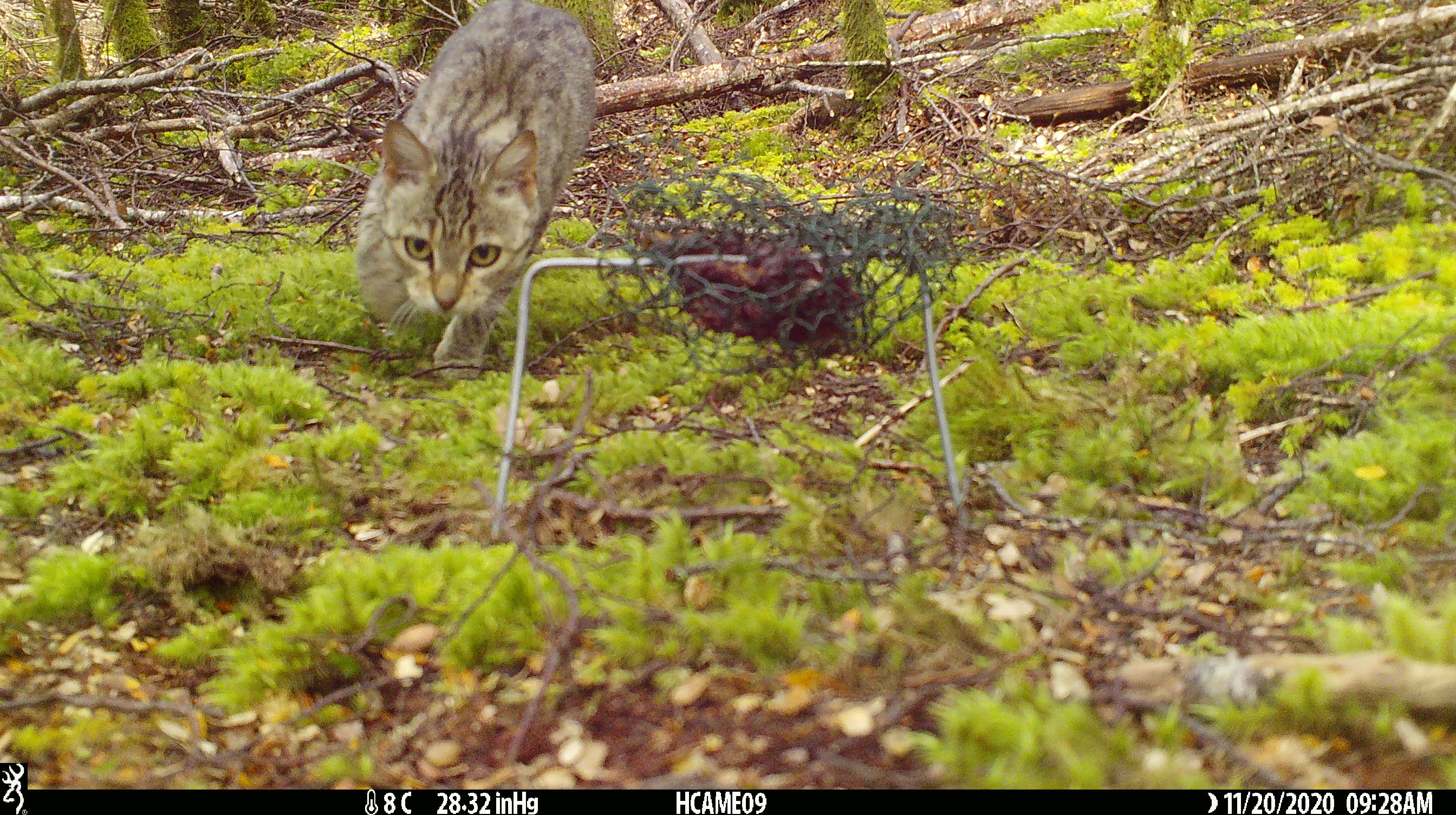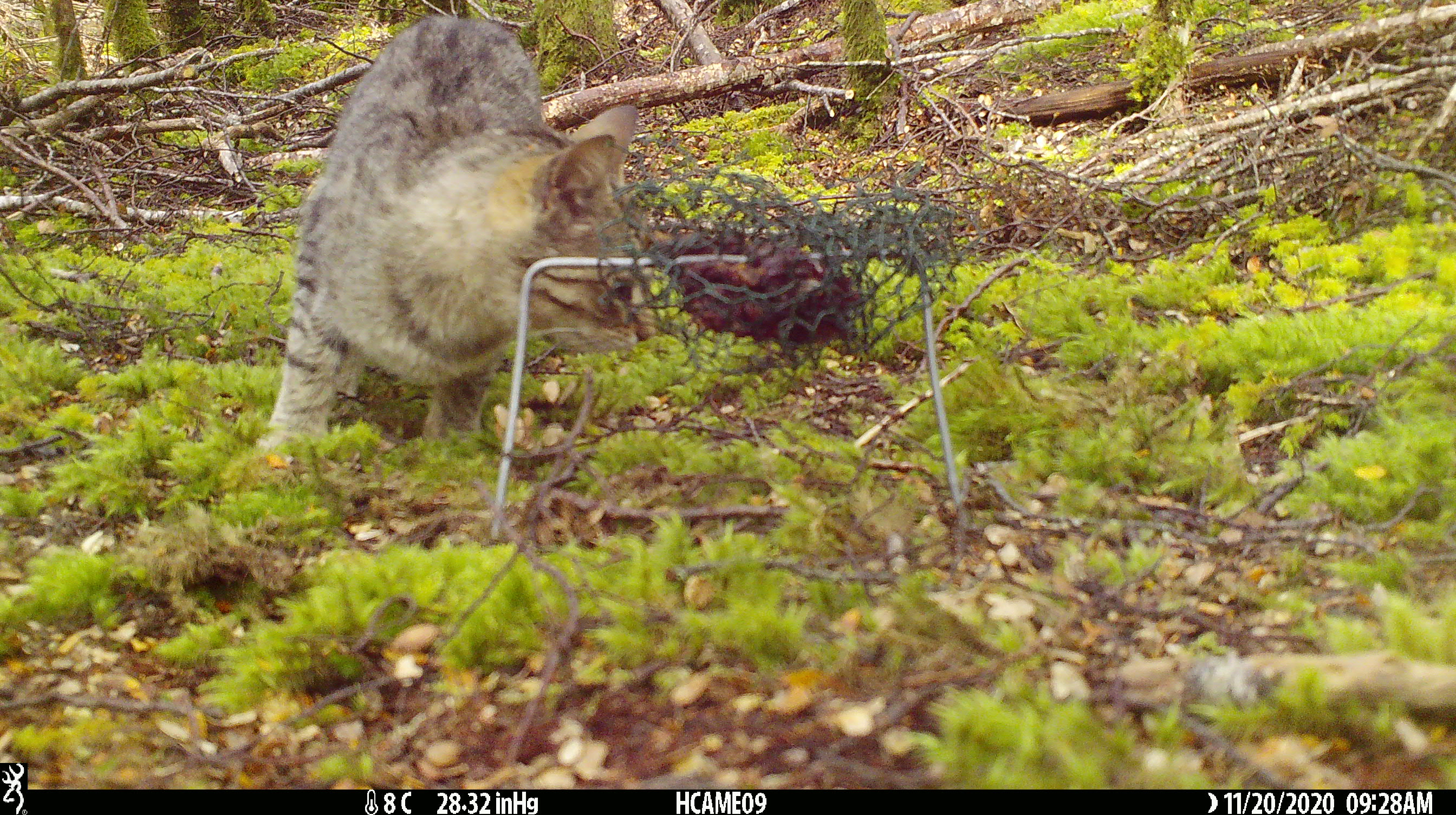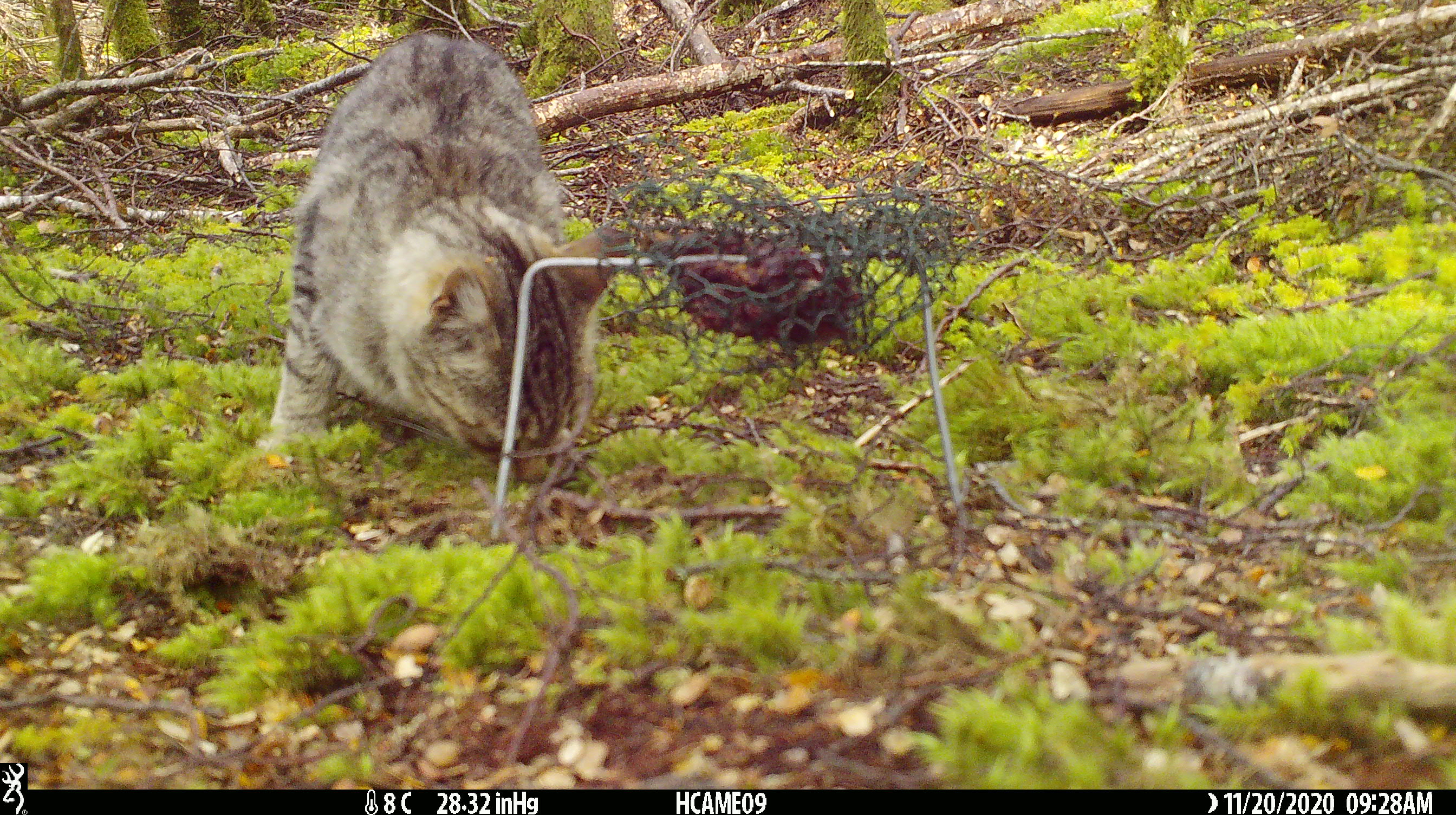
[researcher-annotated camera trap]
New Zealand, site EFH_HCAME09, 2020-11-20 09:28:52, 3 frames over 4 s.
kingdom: Animalia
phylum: Chordata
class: Mammalia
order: Carnivora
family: Felidae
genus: Felis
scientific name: Felis catus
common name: domestic cat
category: cat